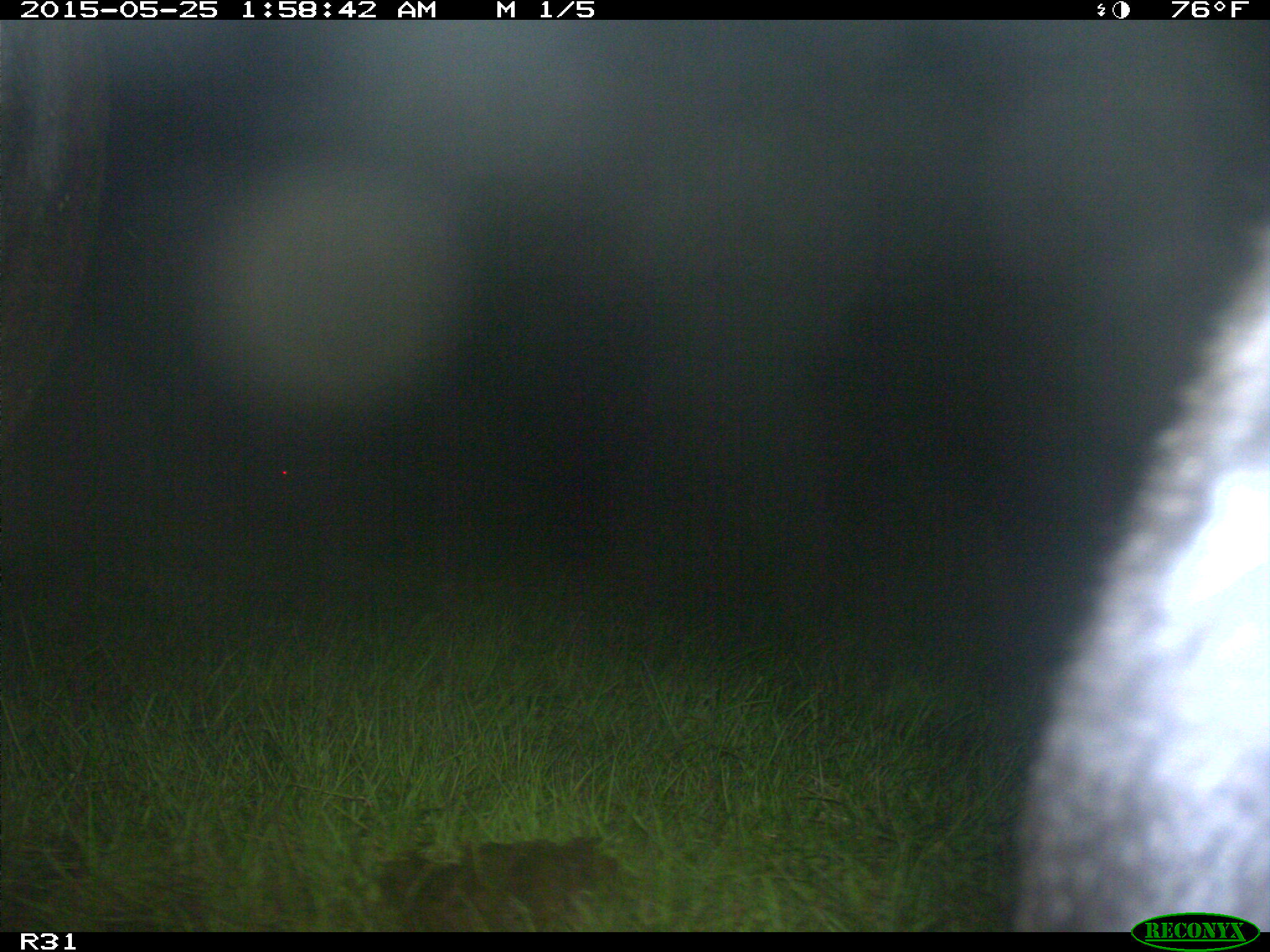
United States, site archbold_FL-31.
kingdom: Animalia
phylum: Chordata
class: Mammalia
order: Artiodactyla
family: Bovidae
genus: Bos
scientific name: Bos taurus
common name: domestic cow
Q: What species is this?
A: Bos taurus (domestic cow).